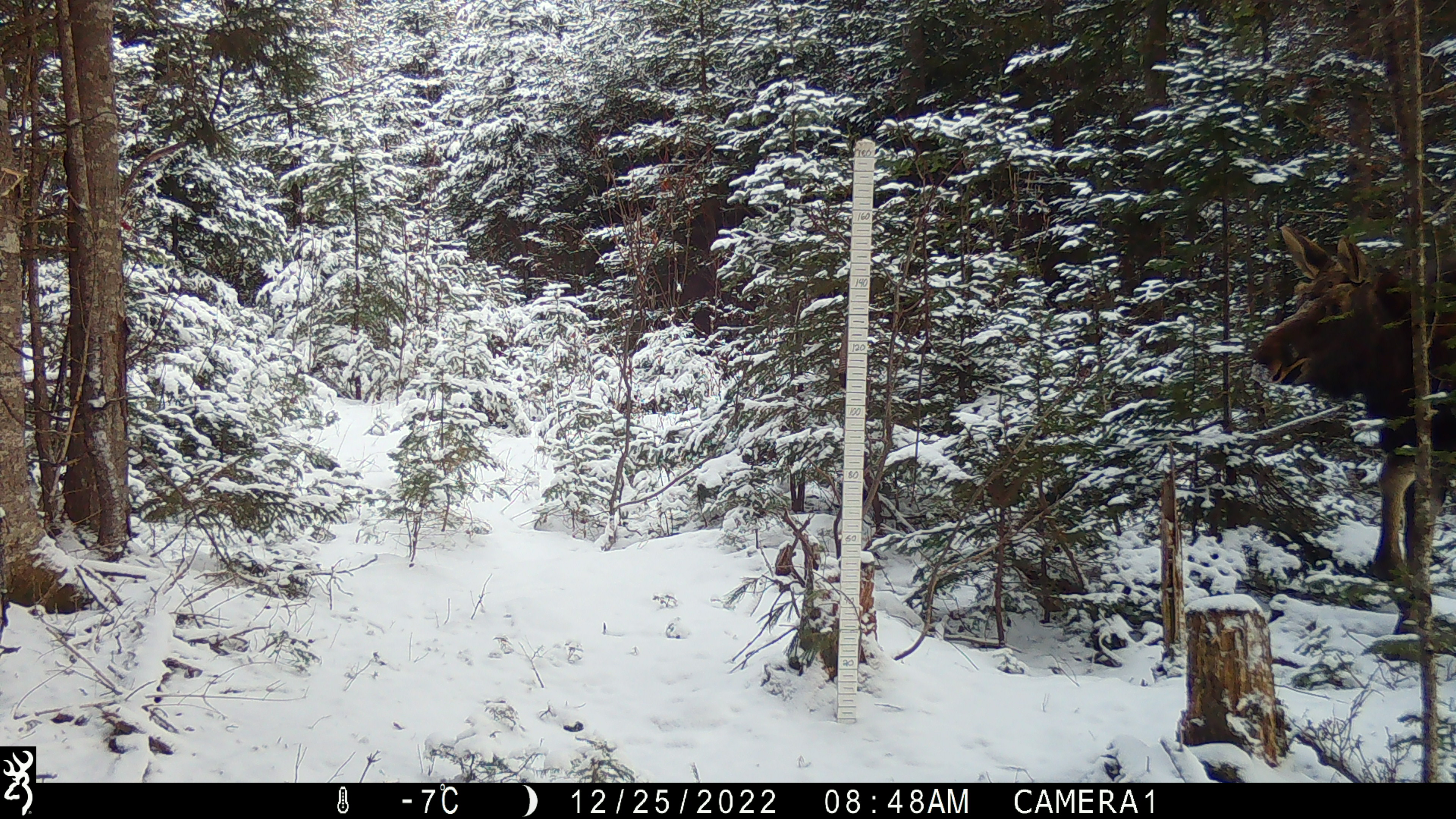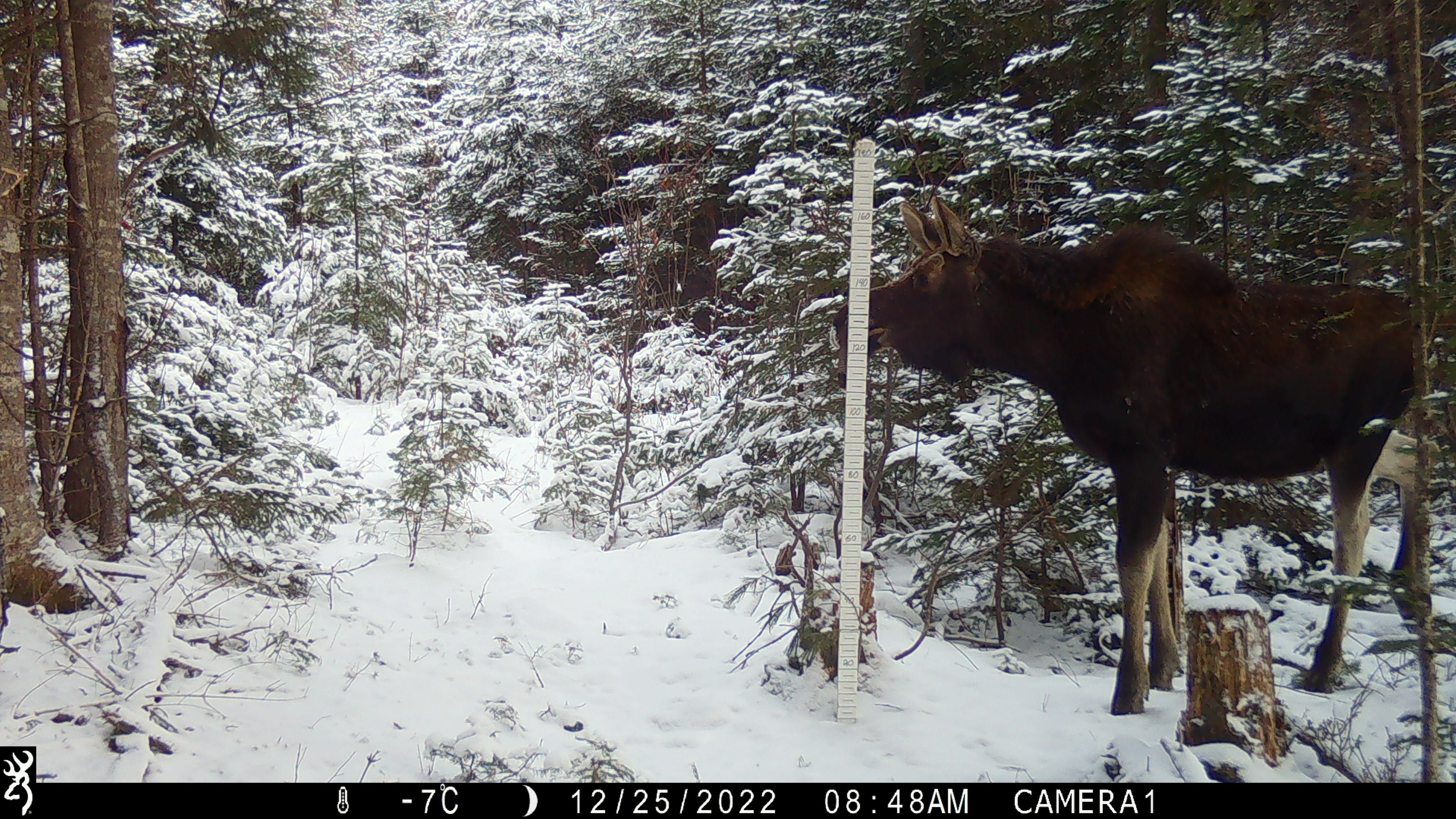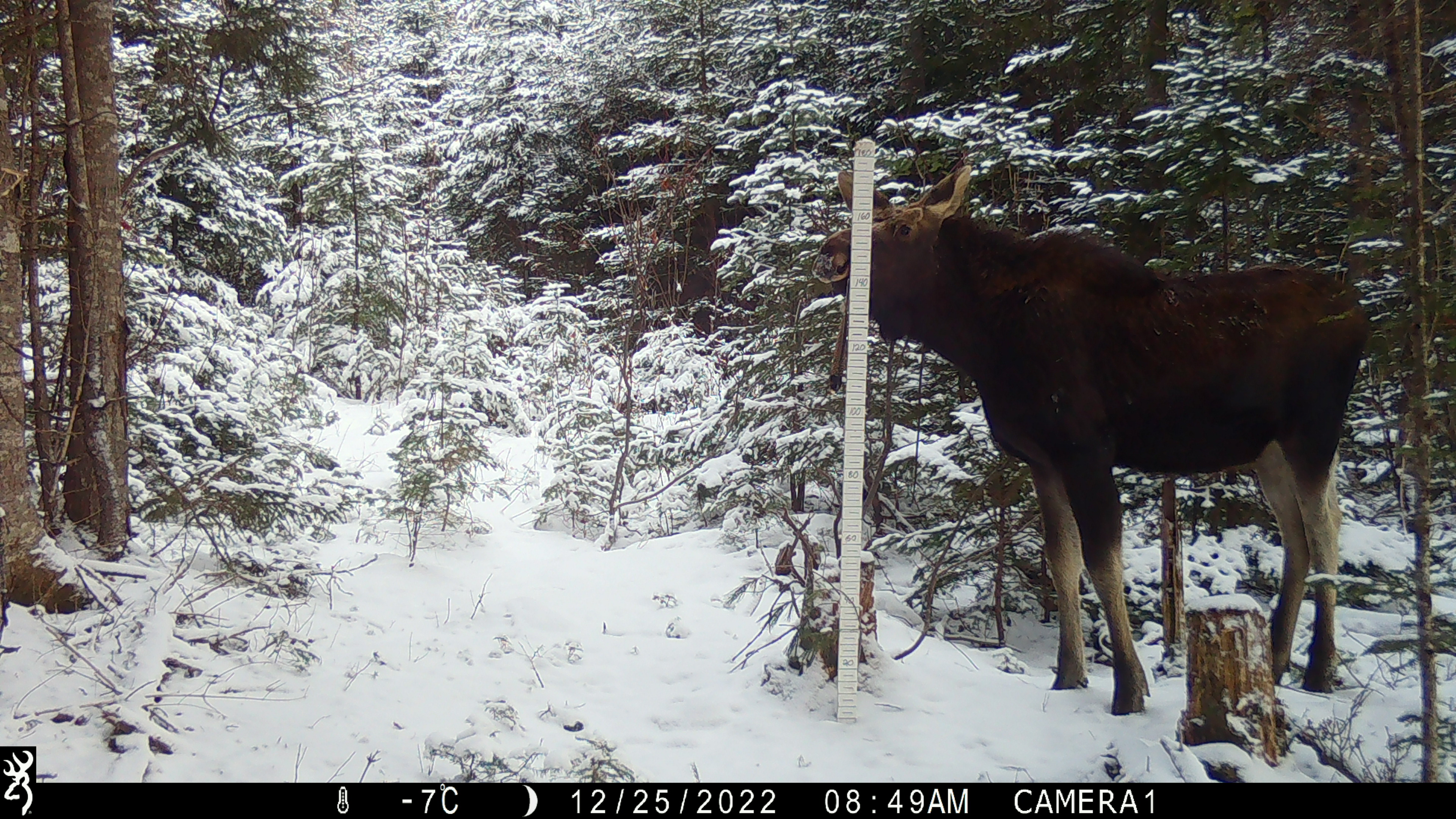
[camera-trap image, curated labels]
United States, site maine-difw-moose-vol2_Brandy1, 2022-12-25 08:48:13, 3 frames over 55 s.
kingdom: Animalia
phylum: Chordata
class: Mammalia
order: Artiodactyla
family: Cervidae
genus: Alces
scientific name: Alces alces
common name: moose